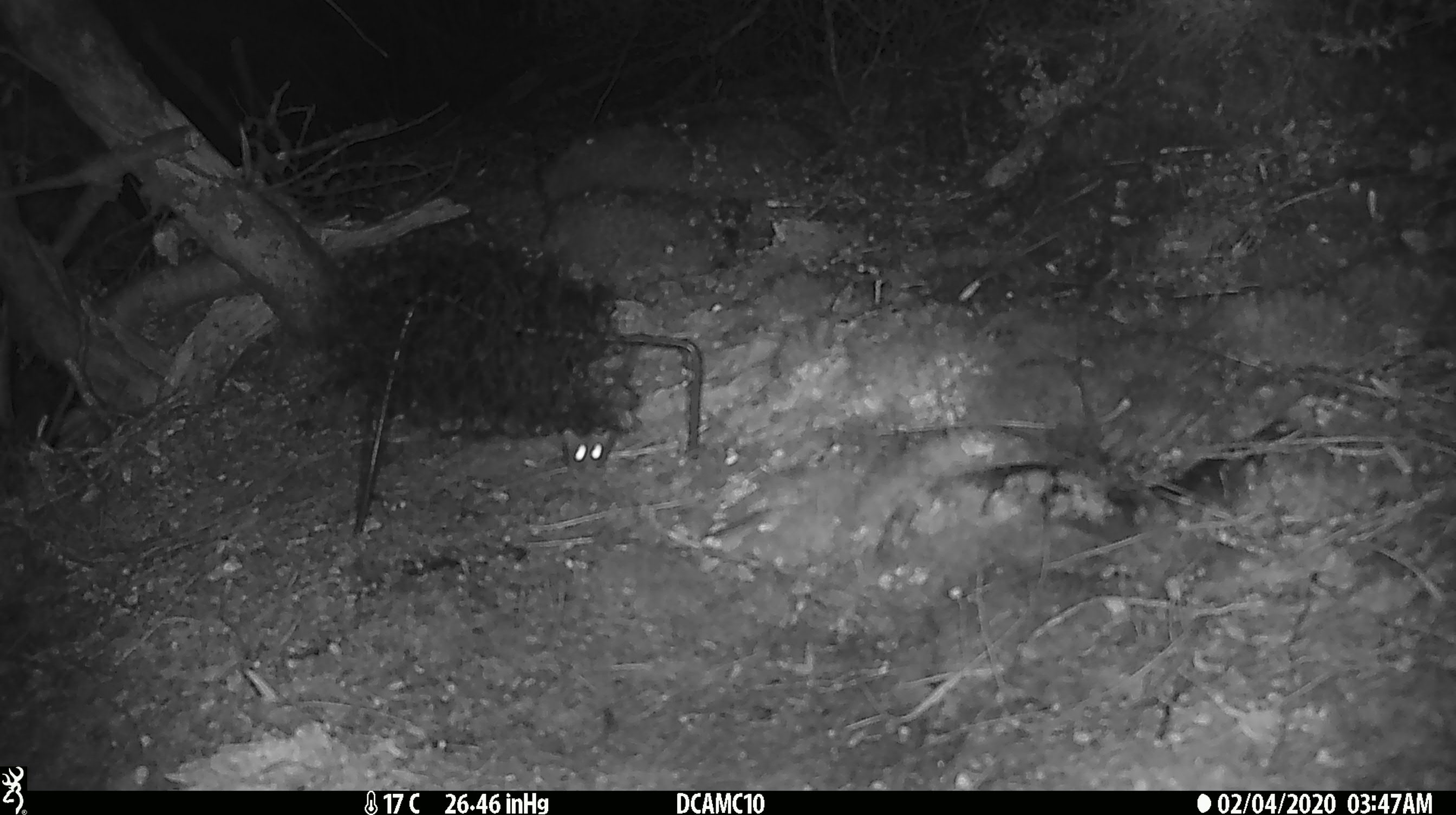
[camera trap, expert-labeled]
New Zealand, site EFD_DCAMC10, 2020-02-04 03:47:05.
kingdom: Animalia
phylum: Chordata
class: Mammalia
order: Rodentia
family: Muridae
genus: Mus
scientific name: Mus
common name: mouse